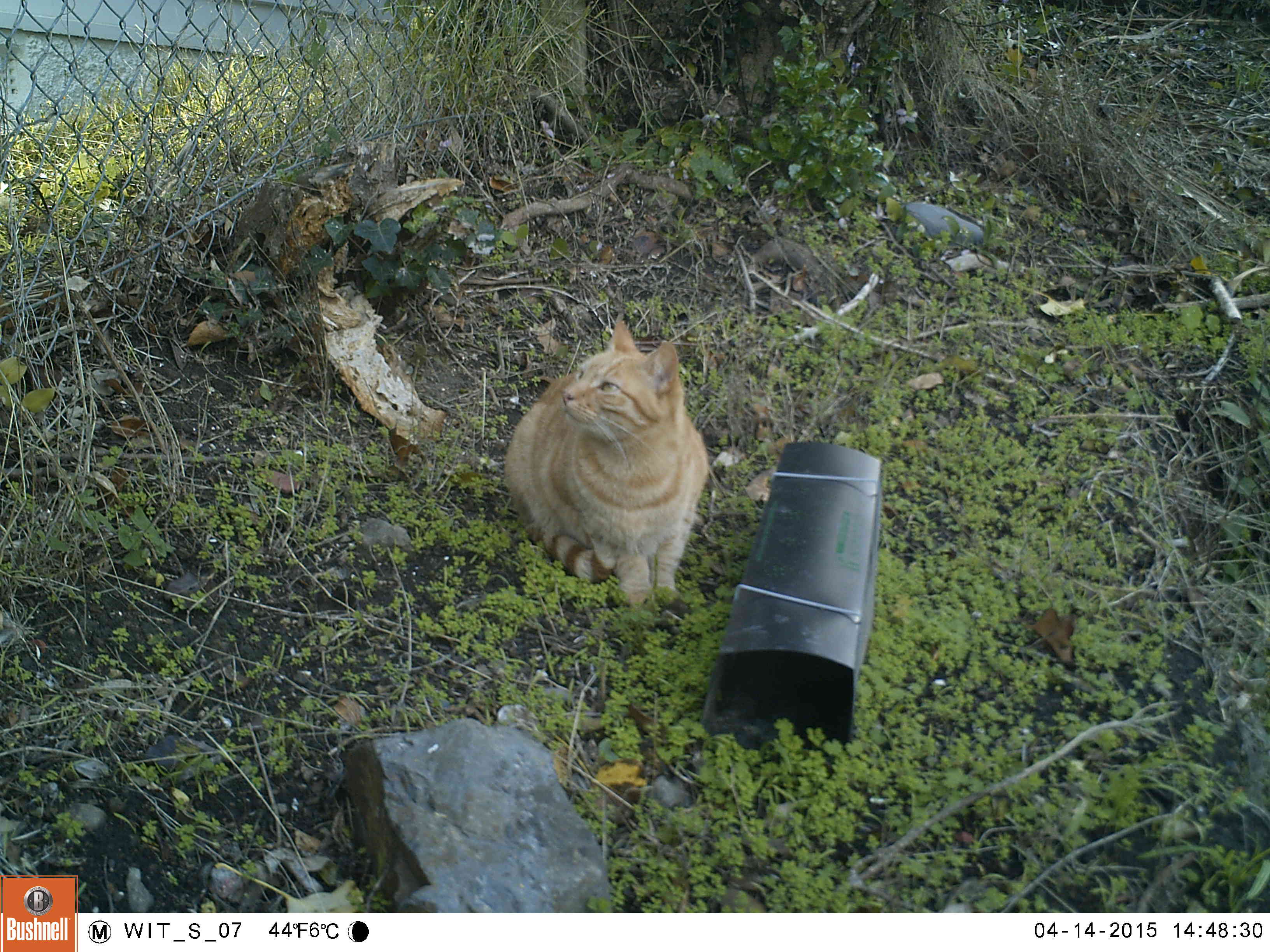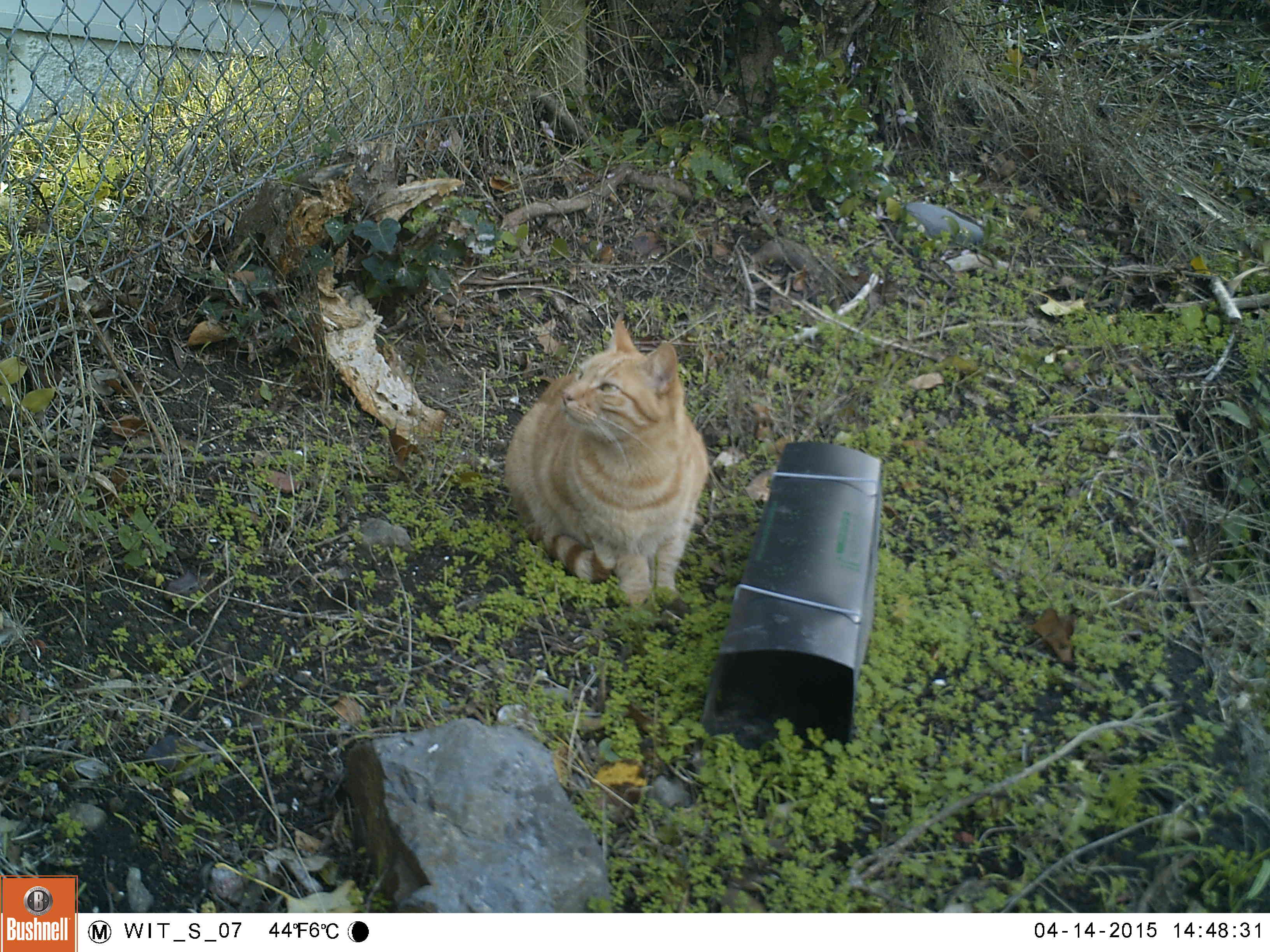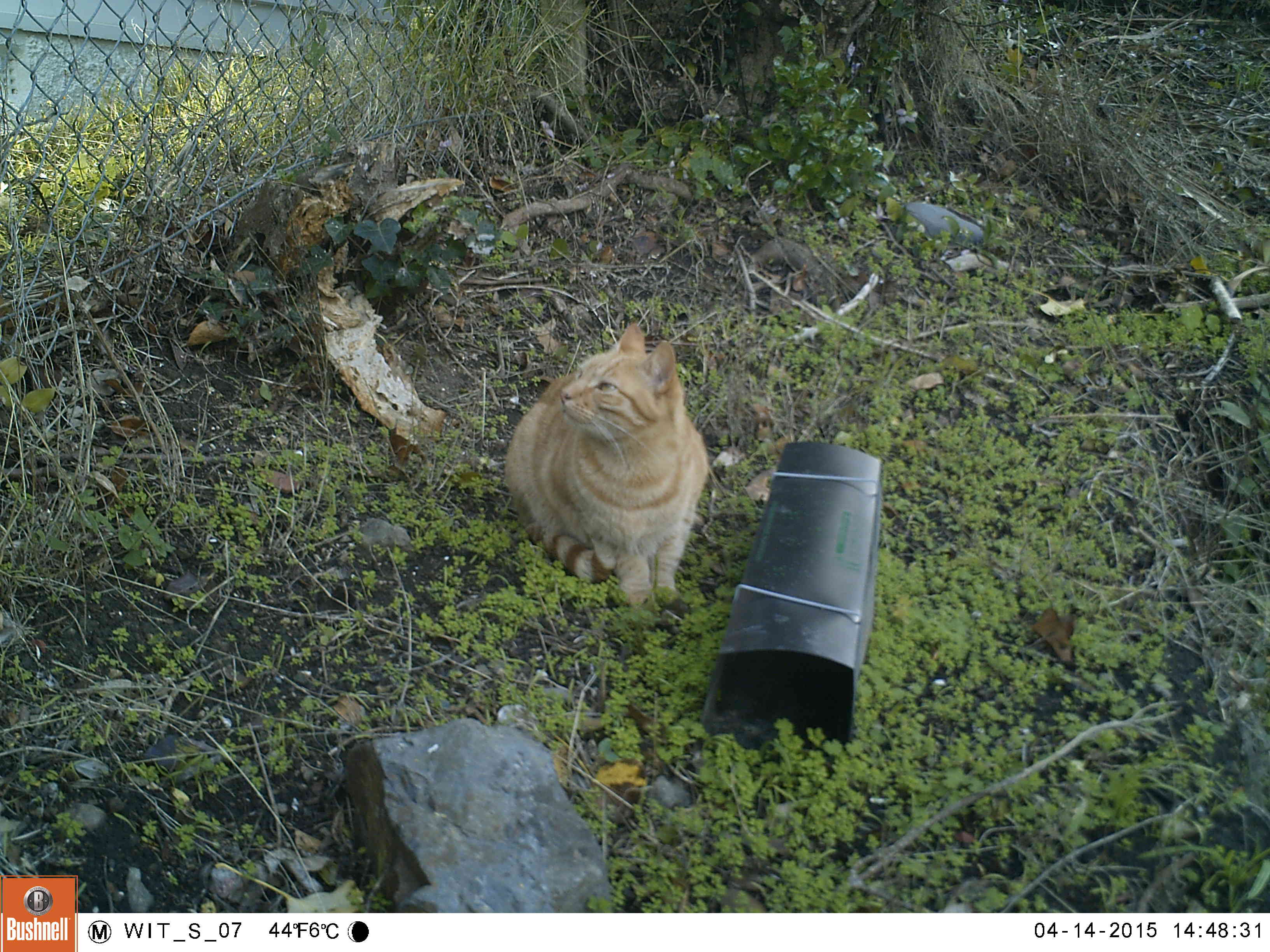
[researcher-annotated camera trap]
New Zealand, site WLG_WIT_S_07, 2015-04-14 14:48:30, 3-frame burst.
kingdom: Animalia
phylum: Chordata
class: Mammalia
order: Carnivora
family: Felidae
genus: Felis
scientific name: Felis catus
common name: domestic cat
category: cat